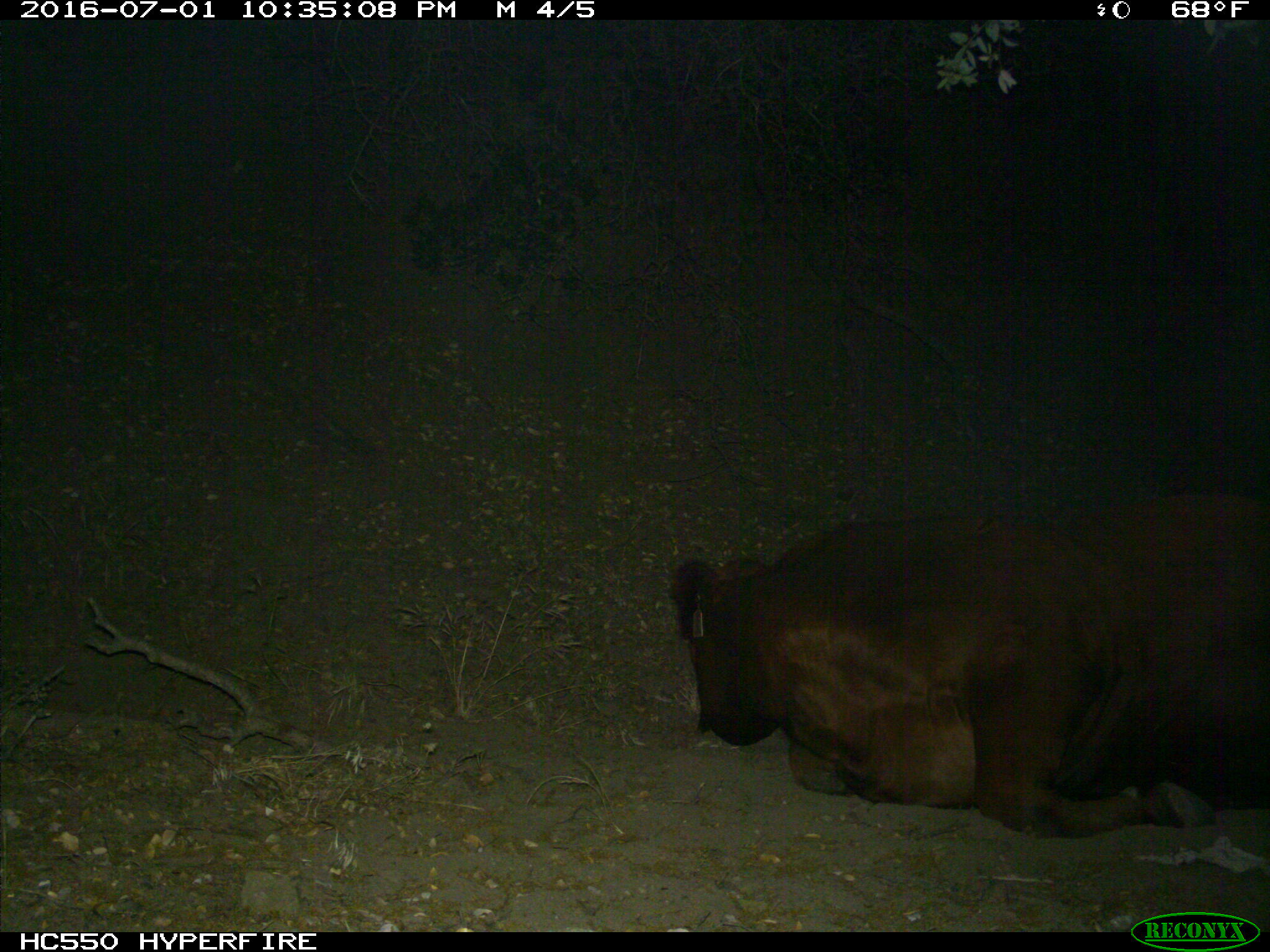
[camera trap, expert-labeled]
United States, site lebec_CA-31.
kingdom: Animalia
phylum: Chordata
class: Mammalia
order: Artiodactyla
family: Bovidae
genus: Bos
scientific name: Bos taurus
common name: domestic cow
Bos taurus (domestic cow).